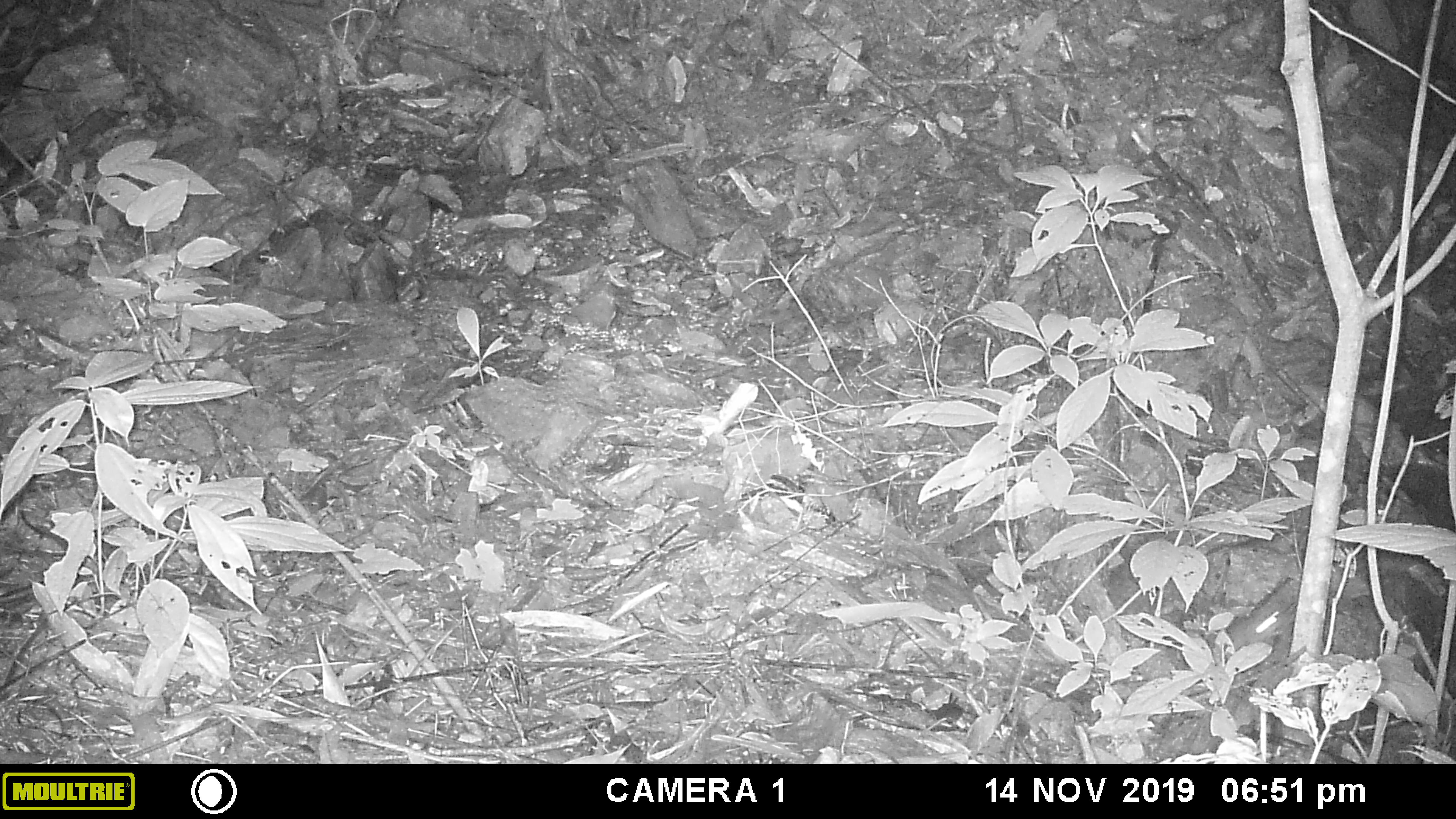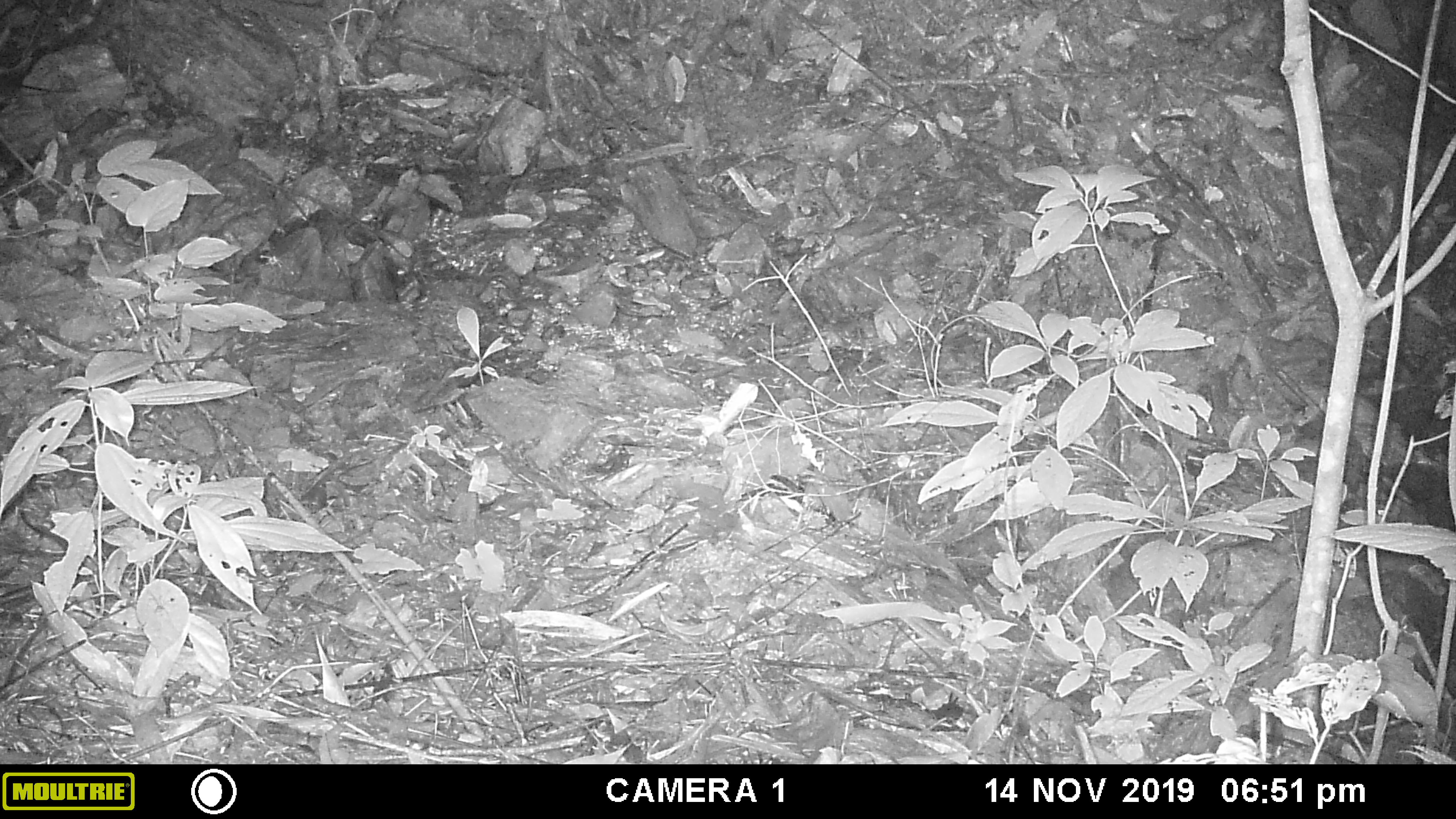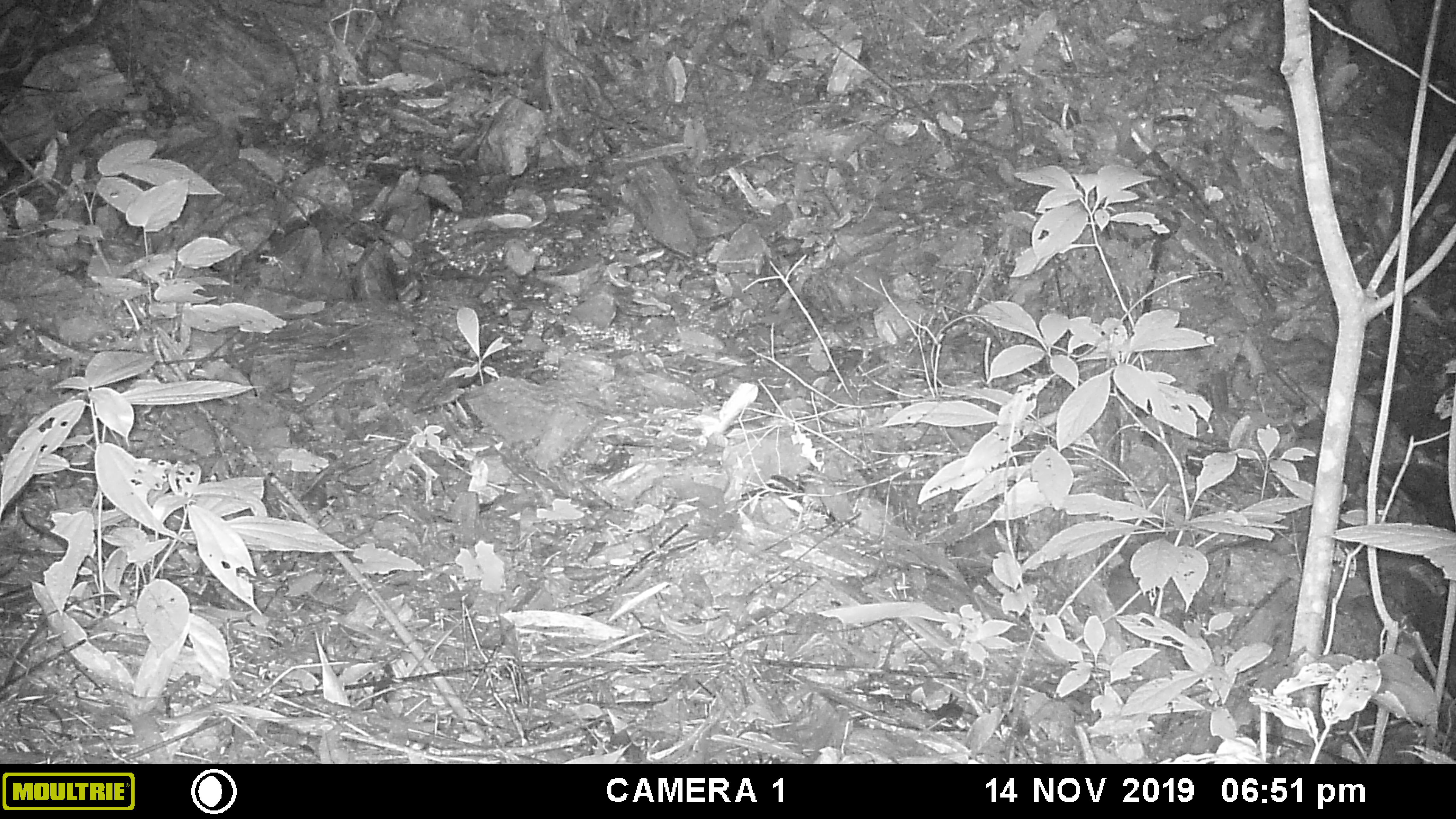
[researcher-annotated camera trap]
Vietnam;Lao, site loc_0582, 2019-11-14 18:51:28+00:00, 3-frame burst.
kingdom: Animalia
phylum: Chordata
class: Mammalia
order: Rodentia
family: Muridae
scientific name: Muridae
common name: old-world mice and rats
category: unidentified murid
Unidentified murid (old-world mice and rats) (Muridae). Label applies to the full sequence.